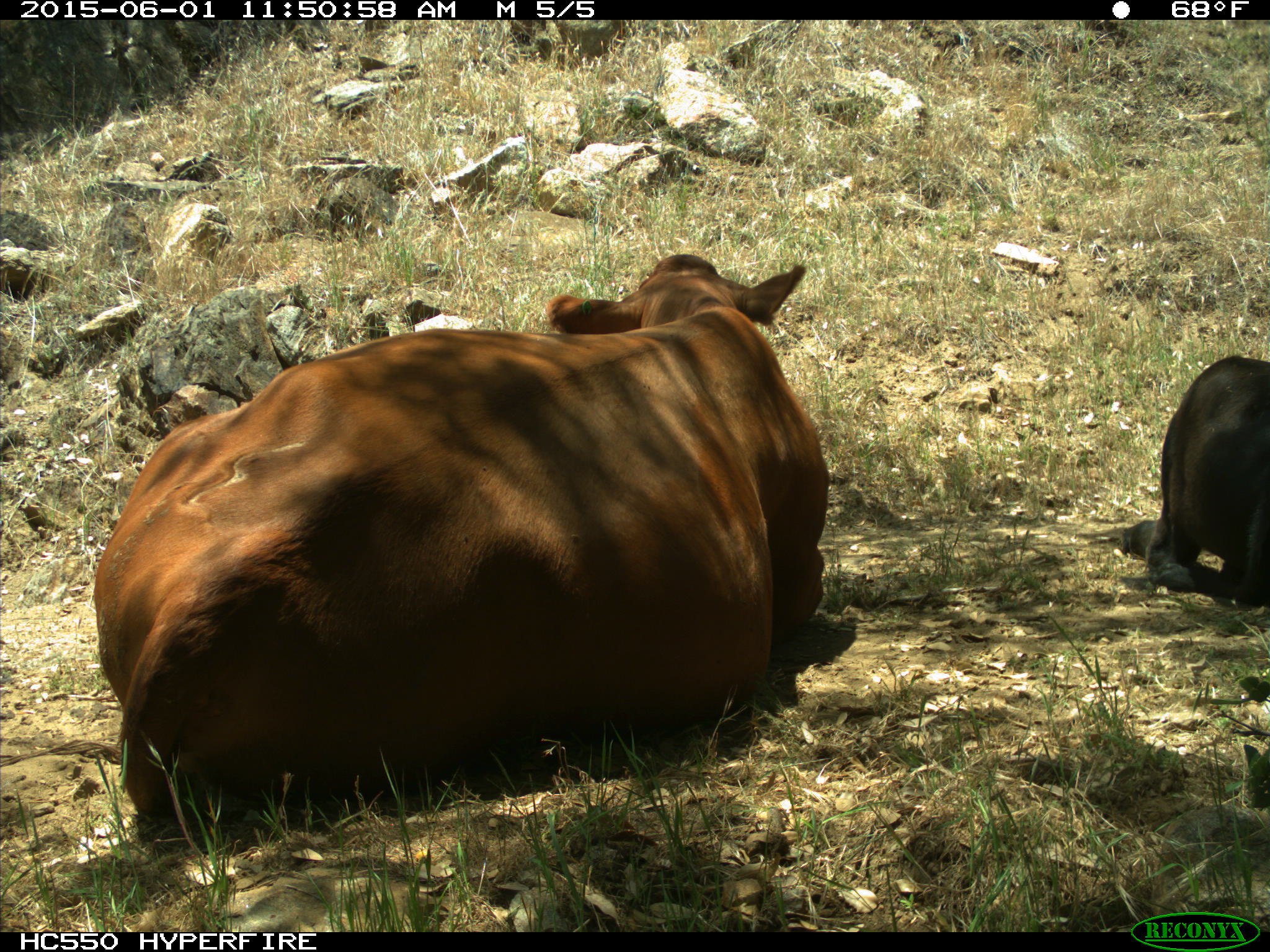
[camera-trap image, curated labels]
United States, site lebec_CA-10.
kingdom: Animalia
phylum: Chordata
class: Mammalia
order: Artiodactyla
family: Bovidae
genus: Bos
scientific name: Bos taurus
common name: domestic cow